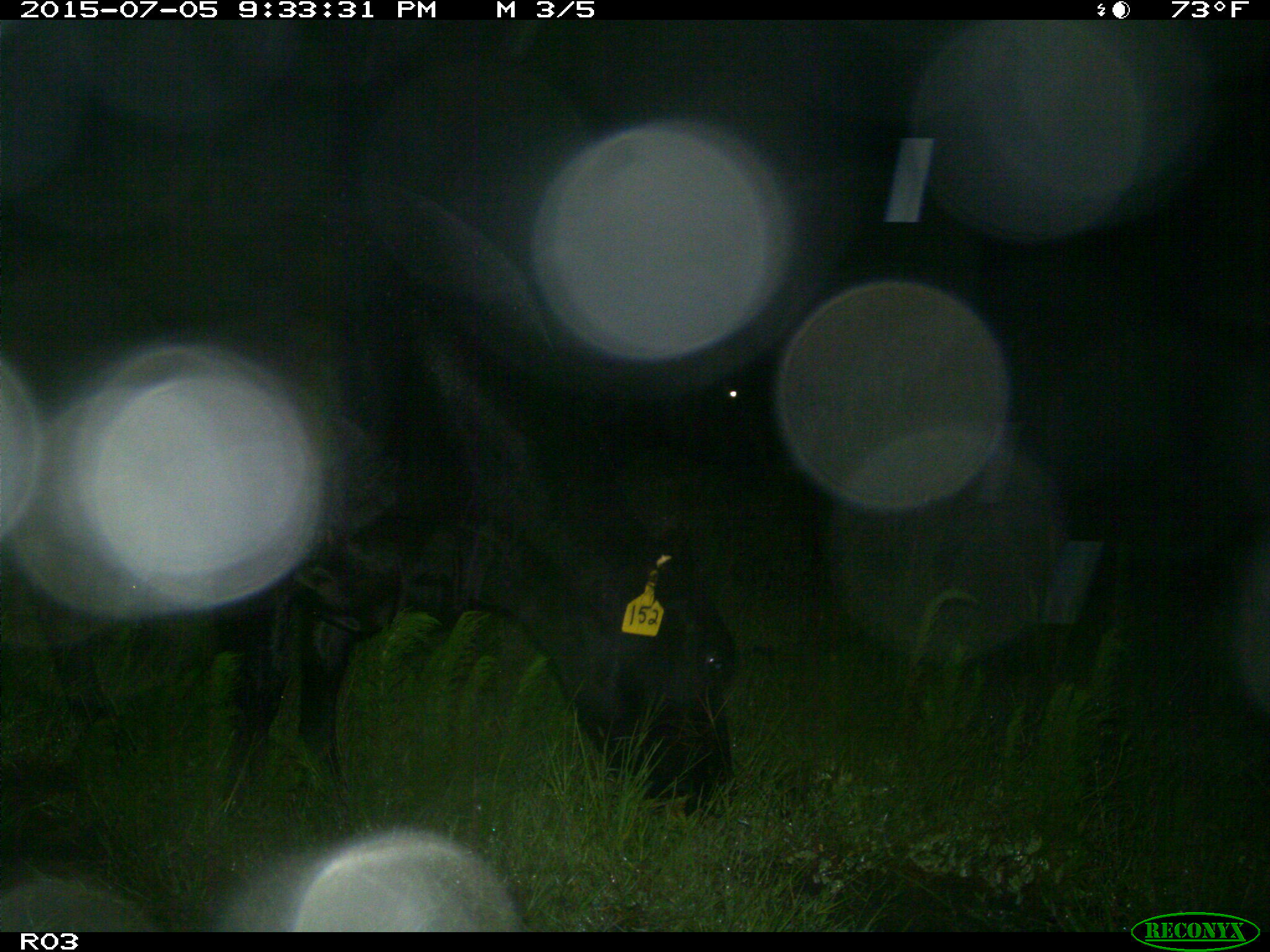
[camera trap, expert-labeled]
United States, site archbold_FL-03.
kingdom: Animalia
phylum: Chordata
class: Mammalia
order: Artiodactyla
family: Bovidae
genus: Bos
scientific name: Bos taurus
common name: domestic cow